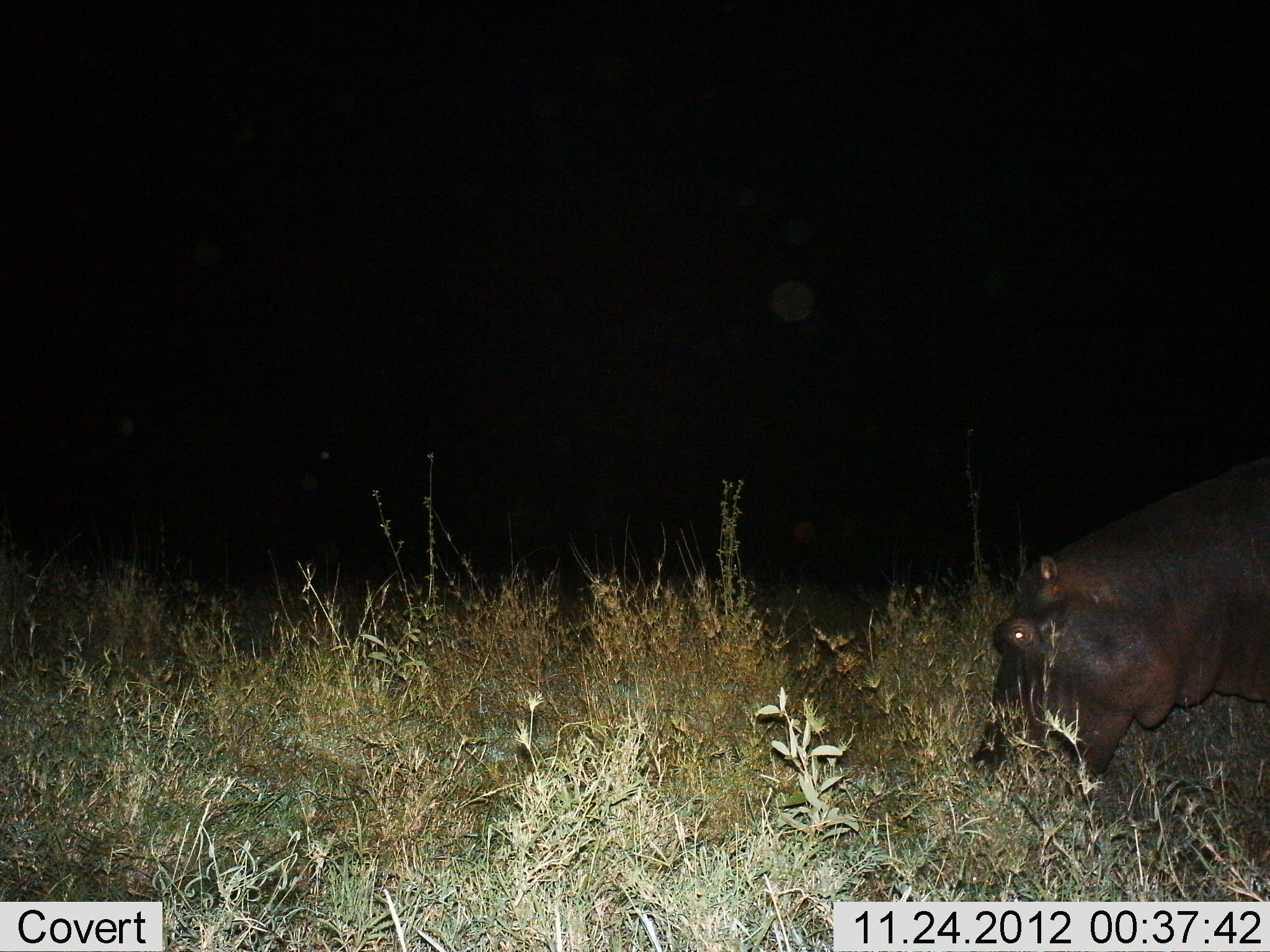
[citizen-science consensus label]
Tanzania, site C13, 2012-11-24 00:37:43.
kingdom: Animalia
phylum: Chordata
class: Mammalia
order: Artiodactyla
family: Hippopotamidae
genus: Hippopotamus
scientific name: Hippopotamus amphibius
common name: hippopotamus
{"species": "hippopotamus (Hippopotamus amphibius)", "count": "1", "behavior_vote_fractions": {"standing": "30%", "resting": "0%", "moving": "0%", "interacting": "0%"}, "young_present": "0%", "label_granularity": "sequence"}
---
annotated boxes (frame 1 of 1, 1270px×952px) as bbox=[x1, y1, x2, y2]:
animal: bbox=[969, 459, 1270, 777]